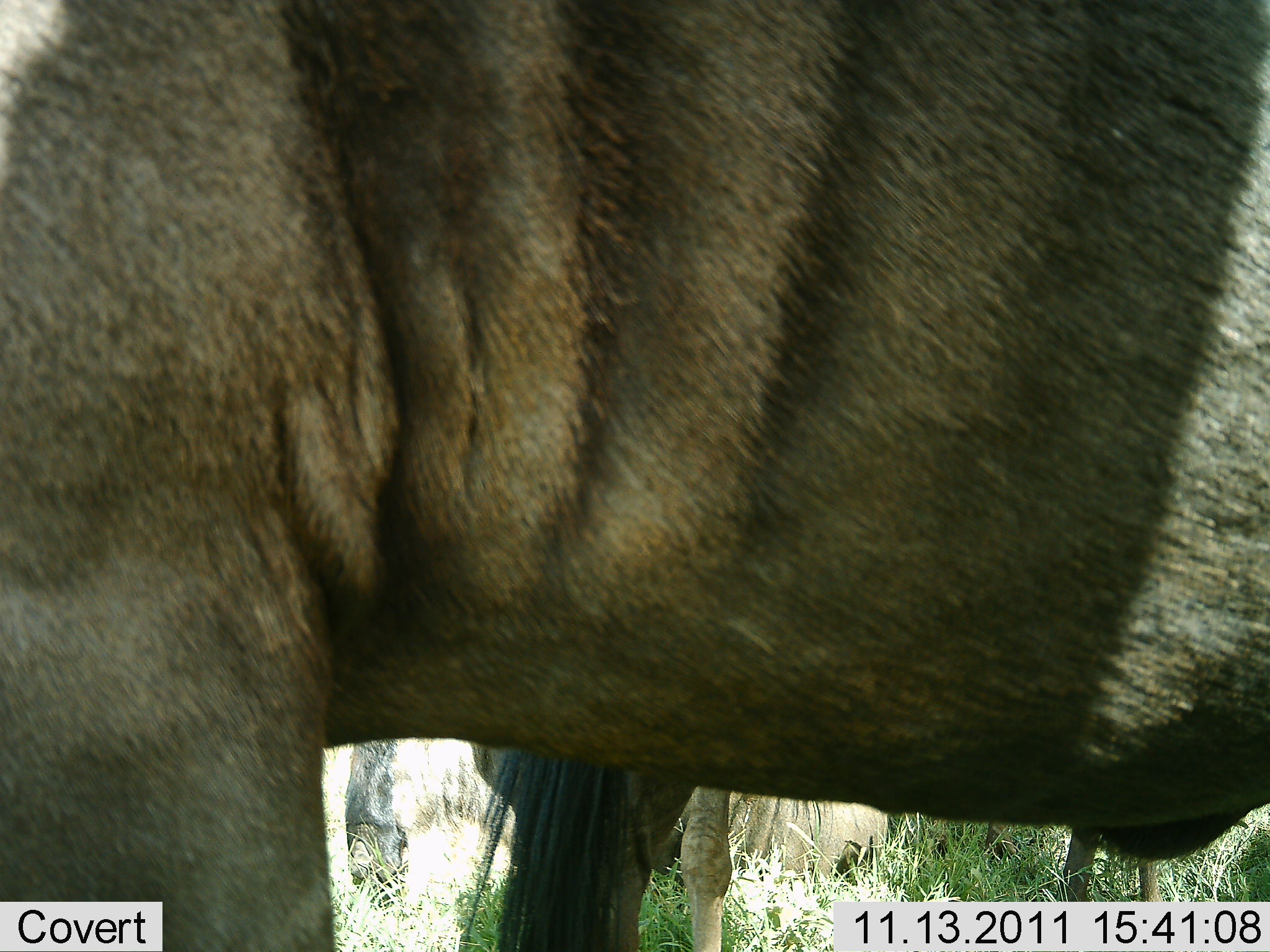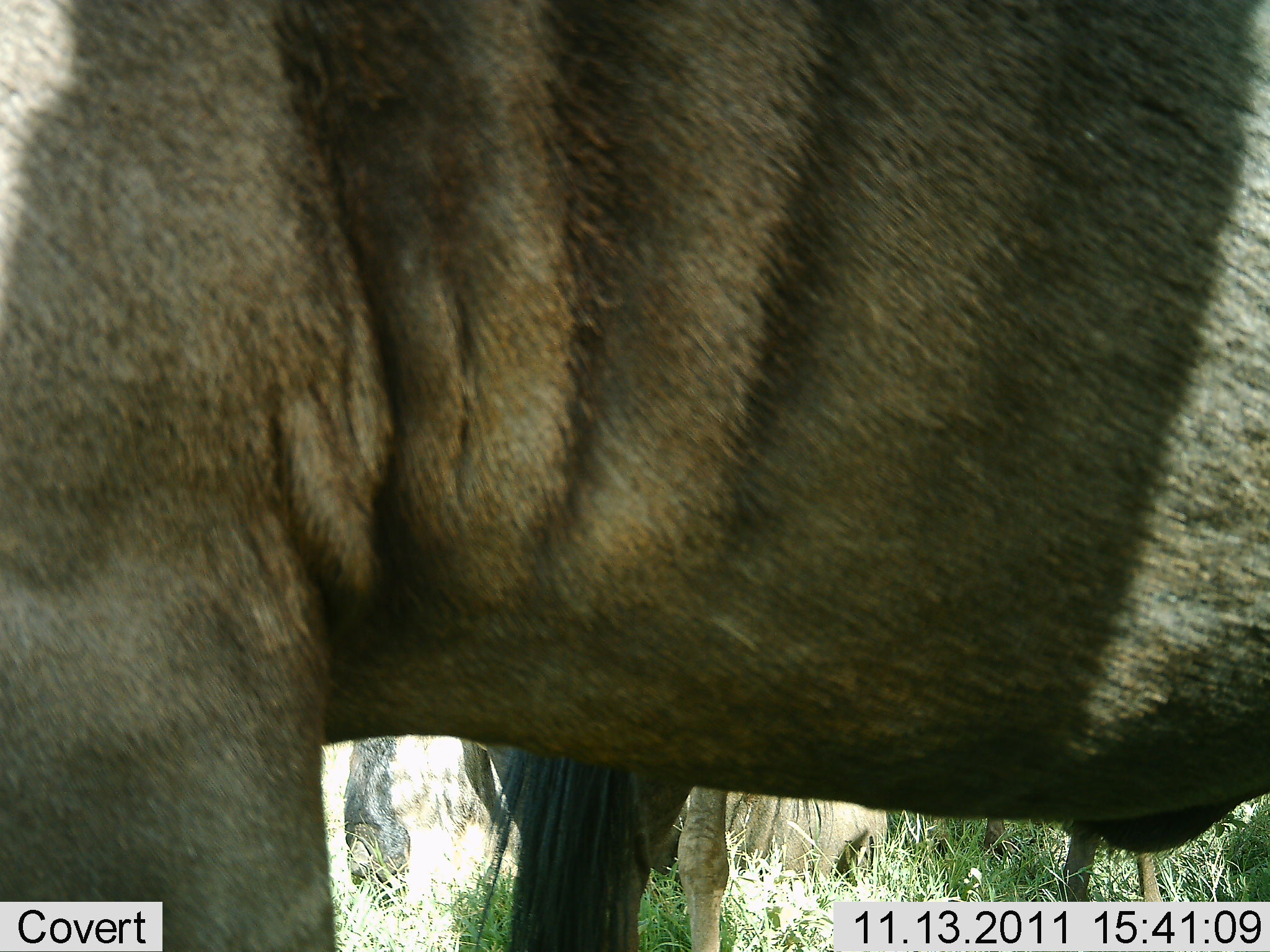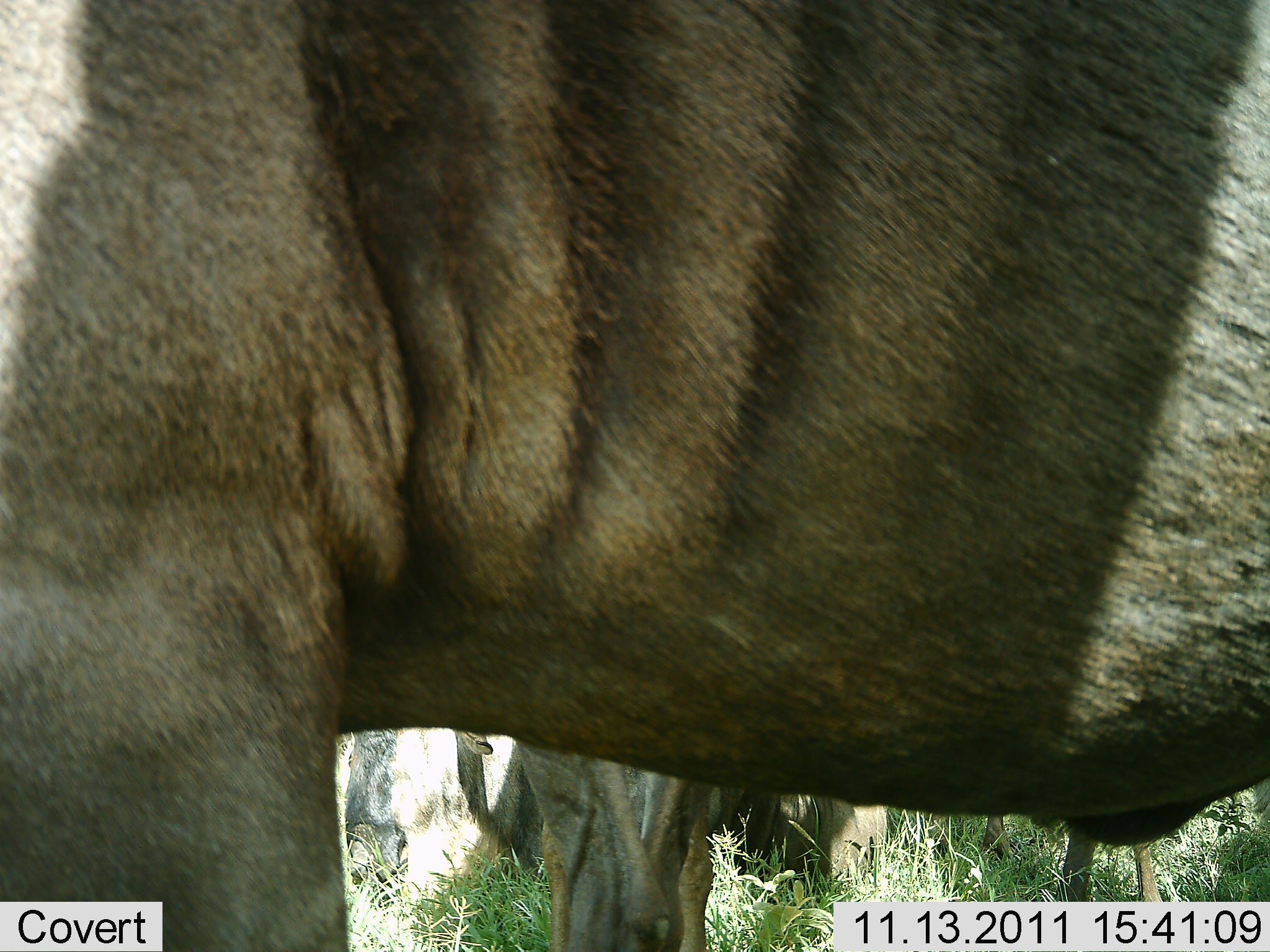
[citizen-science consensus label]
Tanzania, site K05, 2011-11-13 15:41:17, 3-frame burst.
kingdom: Animalia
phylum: Chordata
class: Mammalia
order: Artiodactyla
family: Bovidae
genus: Connochaetes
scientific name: Connochaetes taurinus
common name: blue wildebeest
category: wildebeest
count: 2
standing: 100%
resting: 8%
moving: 15%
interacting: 0%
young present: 0%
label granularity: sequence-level